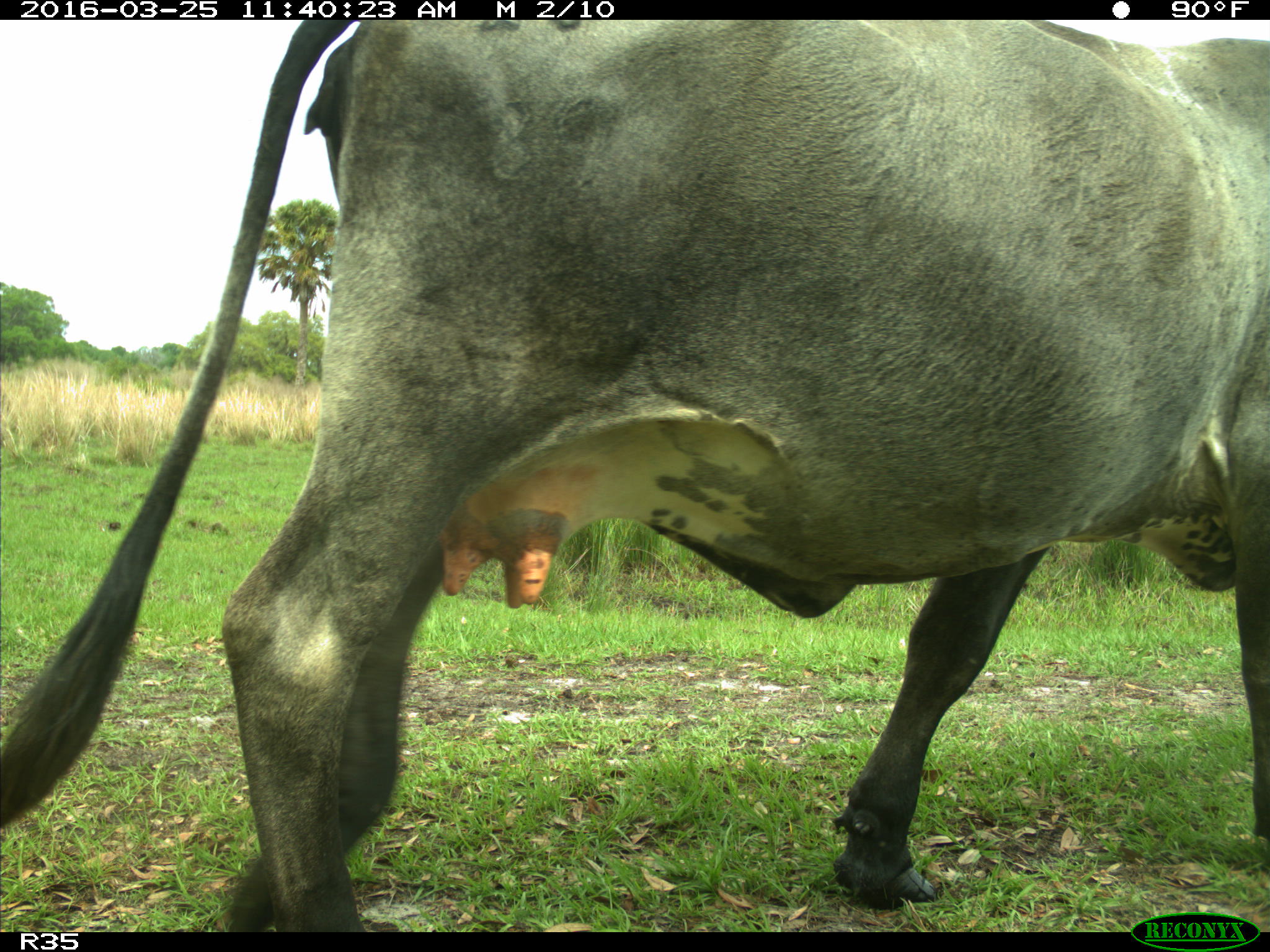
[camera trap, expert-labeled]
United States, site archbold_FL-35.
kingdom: Animalia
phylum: Chordata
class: Mammalia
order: Artiodactyla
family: Bovidae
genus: Bos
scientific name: Bos taurus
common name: domestic cow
Bos taurus (domestic cow).